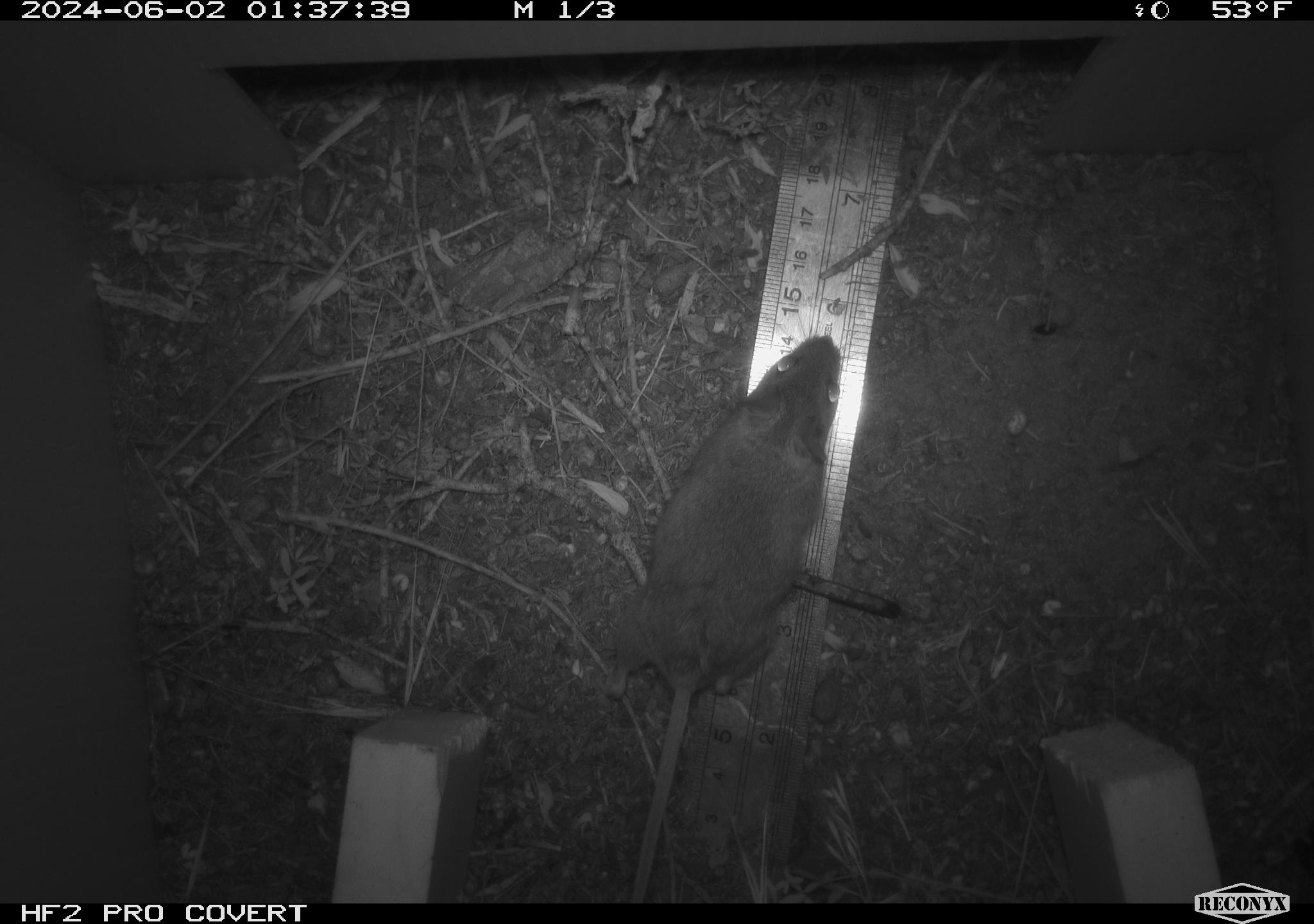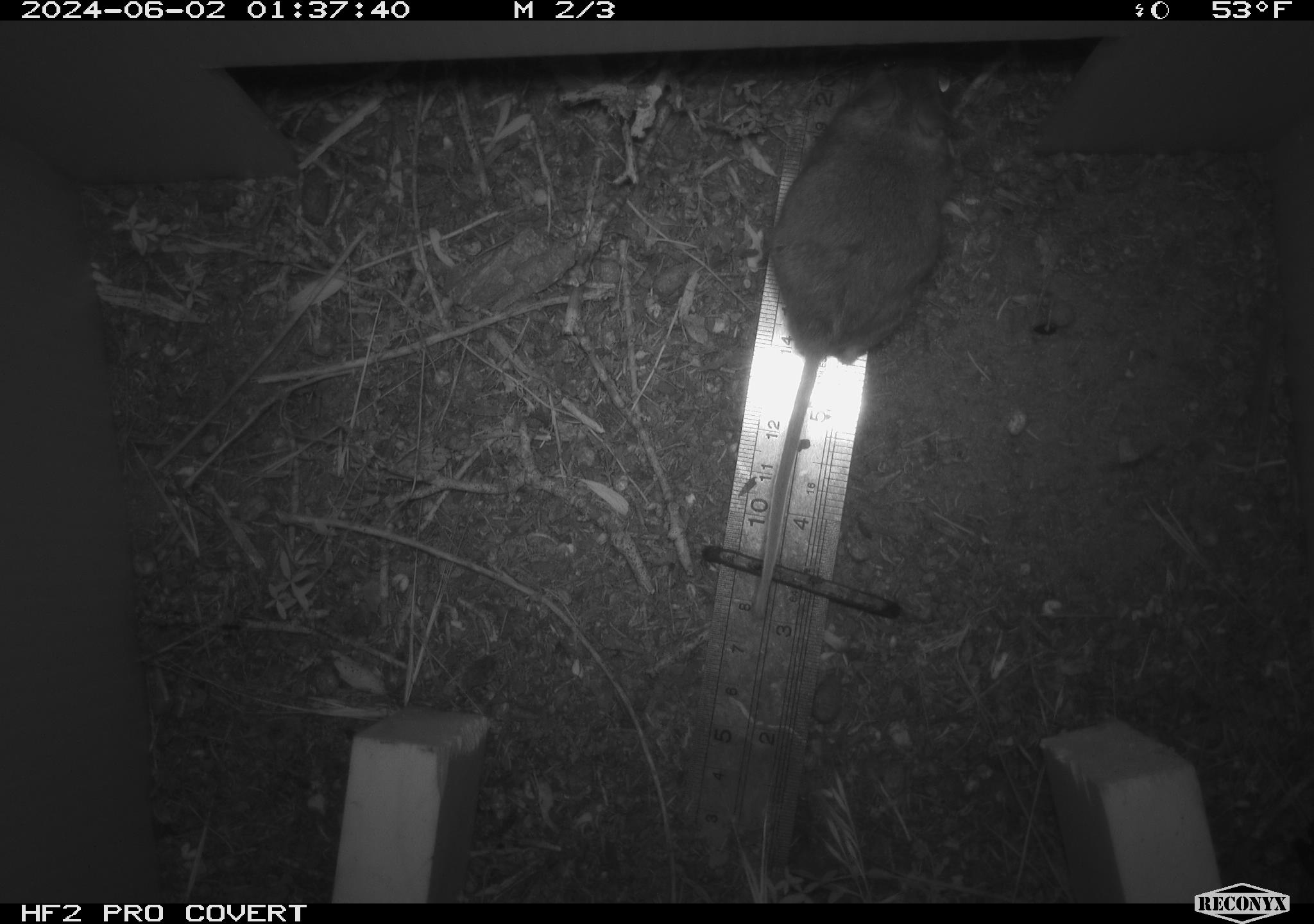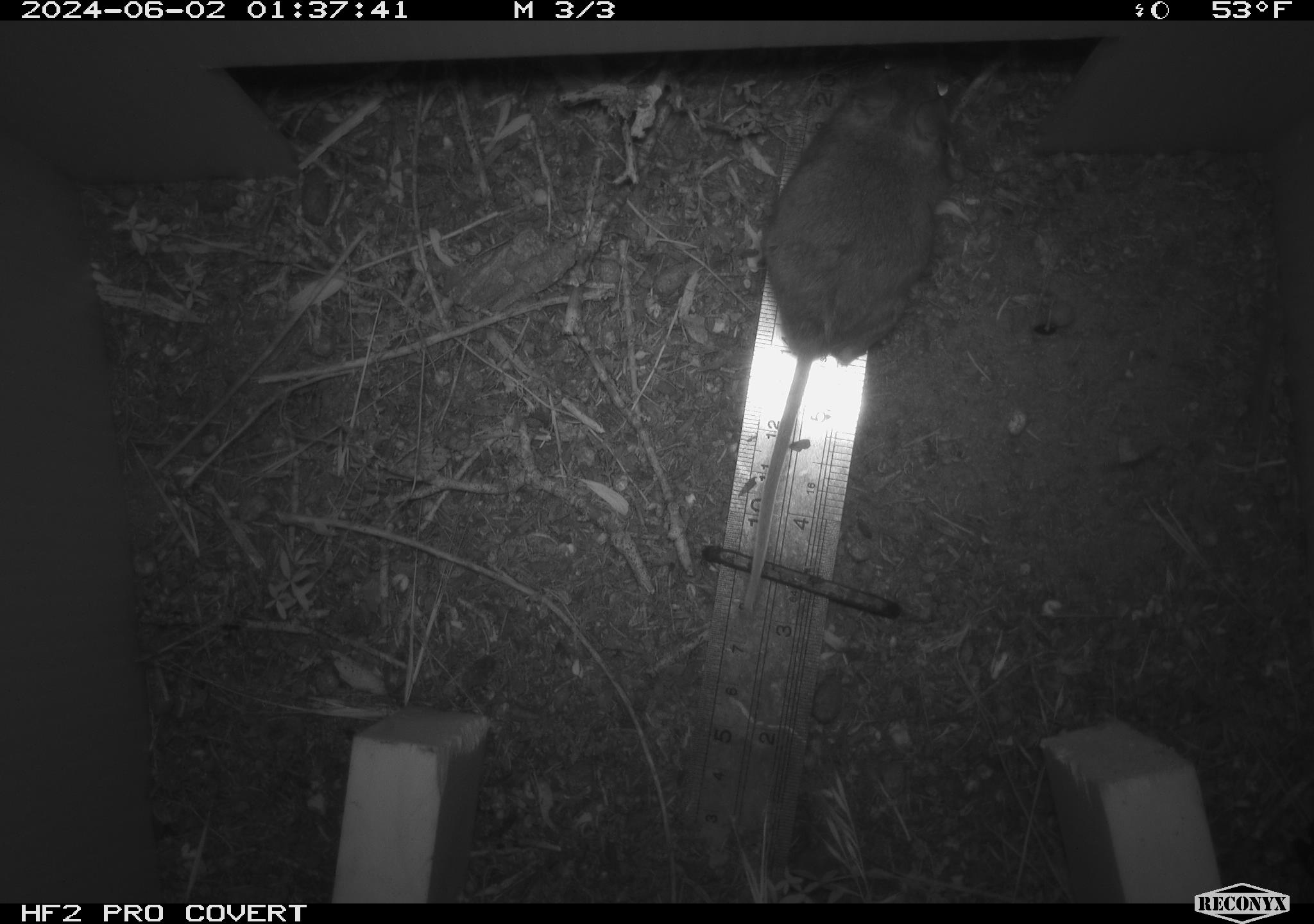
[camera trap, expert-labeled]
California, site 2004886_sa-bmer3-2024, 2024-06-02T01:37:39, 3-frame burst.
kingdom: Animalia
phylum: Chordata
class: Mammalia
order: Rodentia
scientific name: Rodentia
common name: mouse species